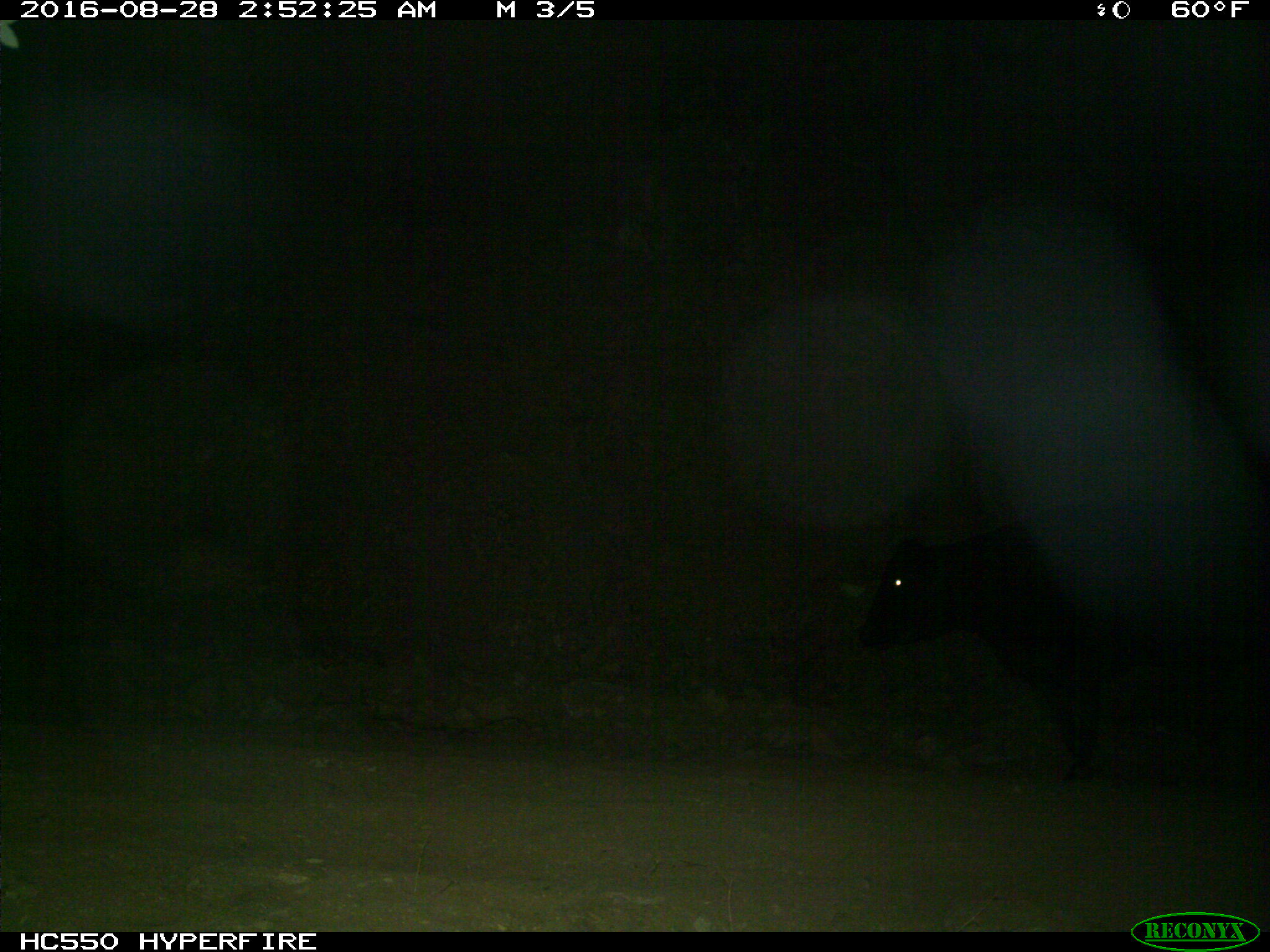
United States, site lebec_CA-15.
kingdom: Animalia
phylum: Chordata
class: Mammalia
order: Artiodactyla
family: Bovidae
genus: Bos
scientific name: Bos taurus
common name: domestic cow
Bos taurus (domestic cow).